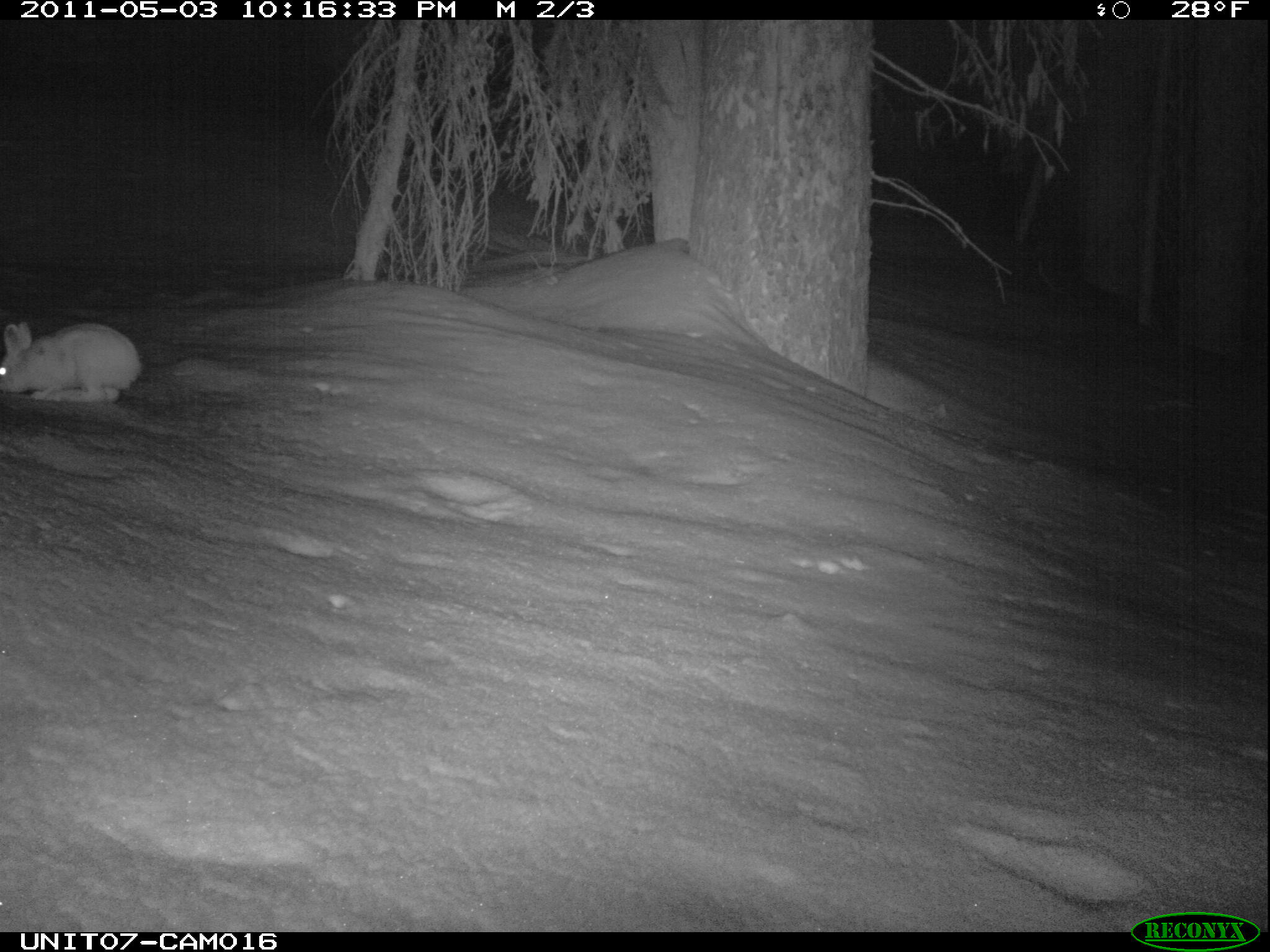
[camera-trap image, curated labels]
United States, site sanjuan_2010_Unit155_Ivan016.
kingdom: Animalia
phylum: Chordata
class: Mammalia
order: Lagomorpha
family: Leporidae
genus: Lepus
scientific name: Lepus americanus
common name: snowshoe hare